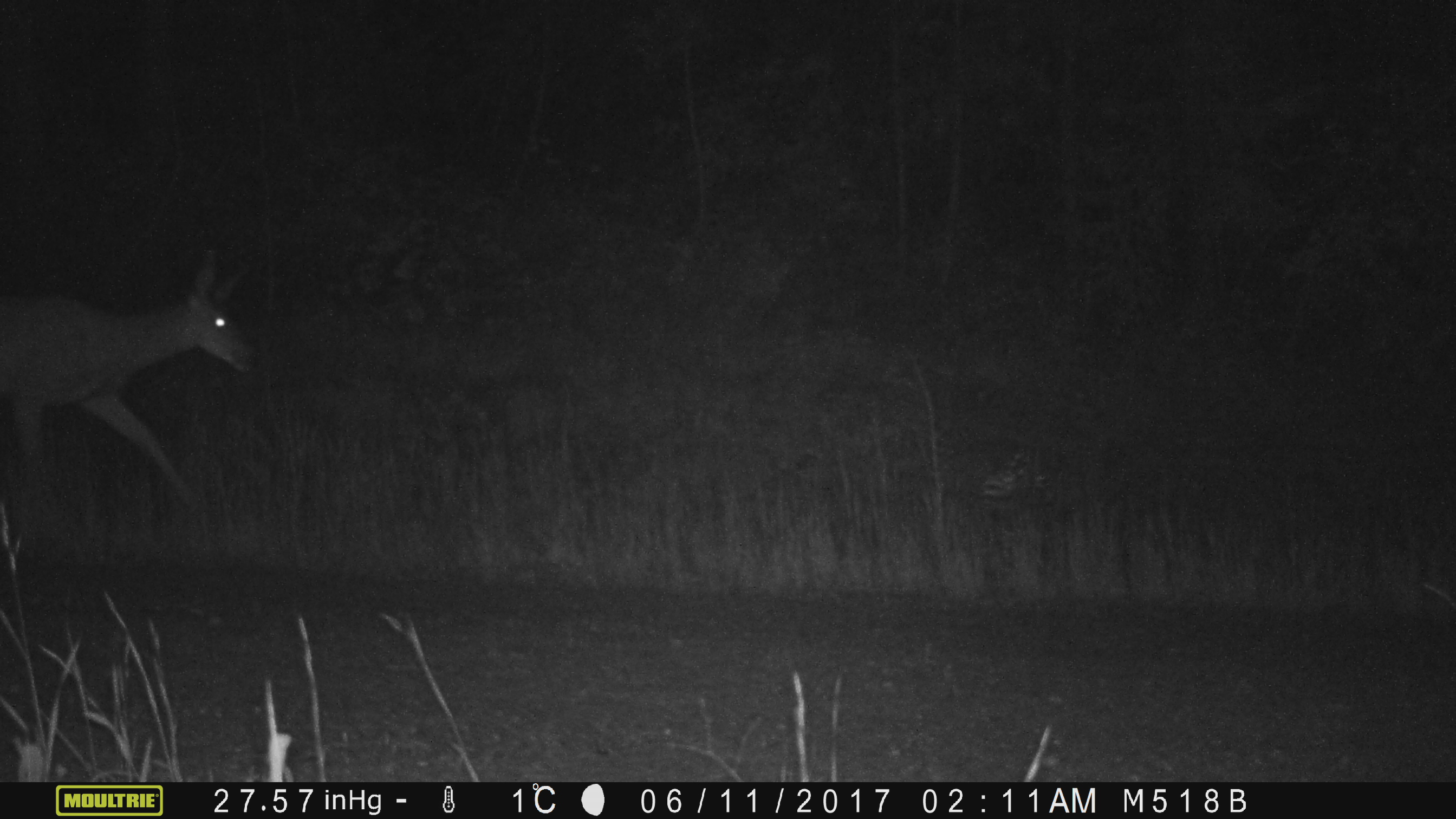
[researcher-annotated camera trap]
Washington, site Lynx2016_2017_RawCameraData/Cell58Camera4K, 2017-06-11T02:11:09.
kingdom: Animalia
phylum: Chordata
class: Mammalia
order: Artiodactyla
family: Cervidae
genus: Odocoileus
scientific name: Odocoileus hemionus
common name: mule deer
Odocoileus hemionus (mule deer). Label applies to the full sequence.